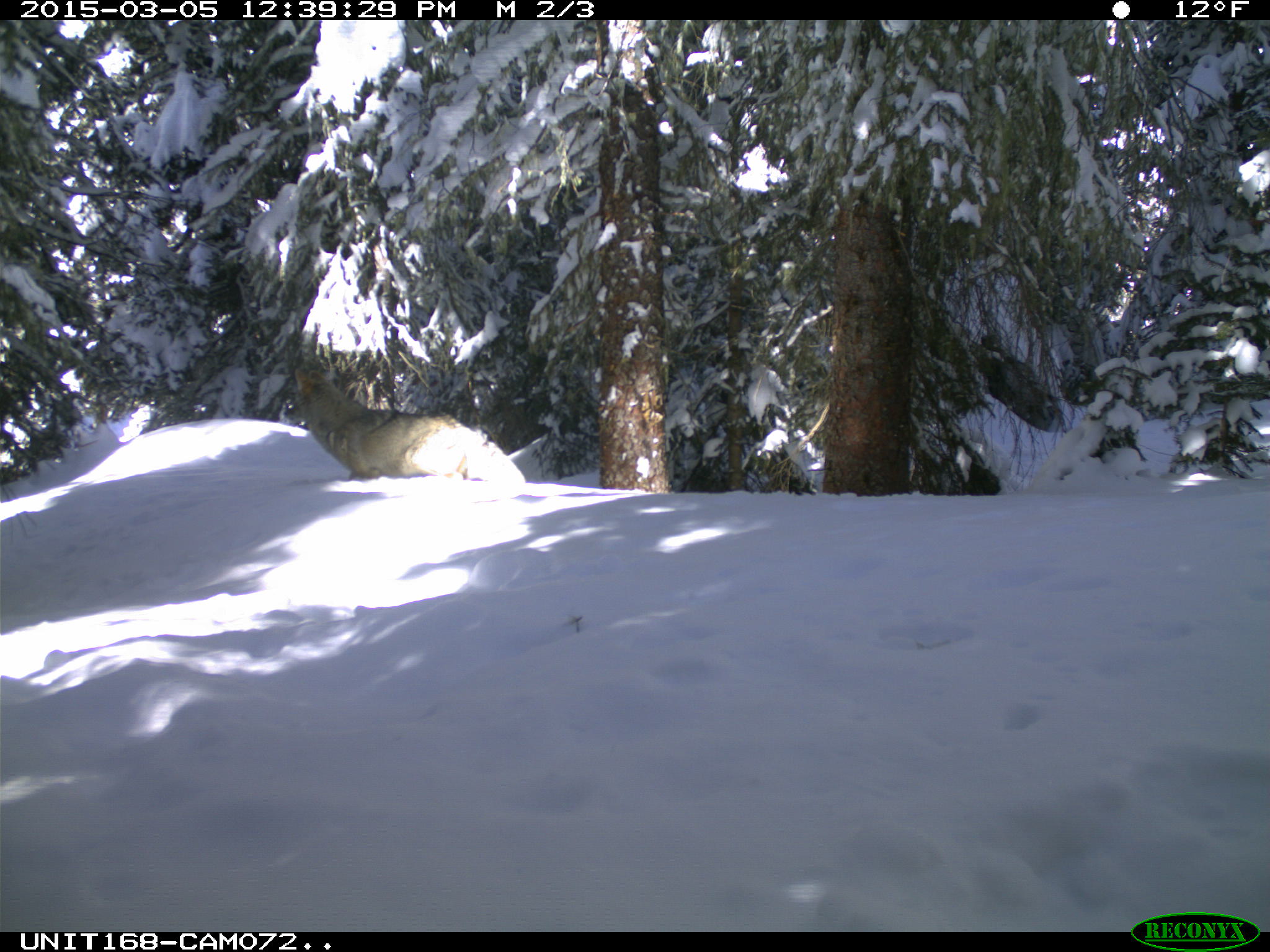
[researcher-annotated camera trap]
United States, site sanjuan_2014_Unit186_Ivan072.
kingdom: Animalia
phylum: Chordata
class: Mammalia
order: Carnivora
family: Canidae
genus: Canis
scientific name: Canis latrans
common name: coyote